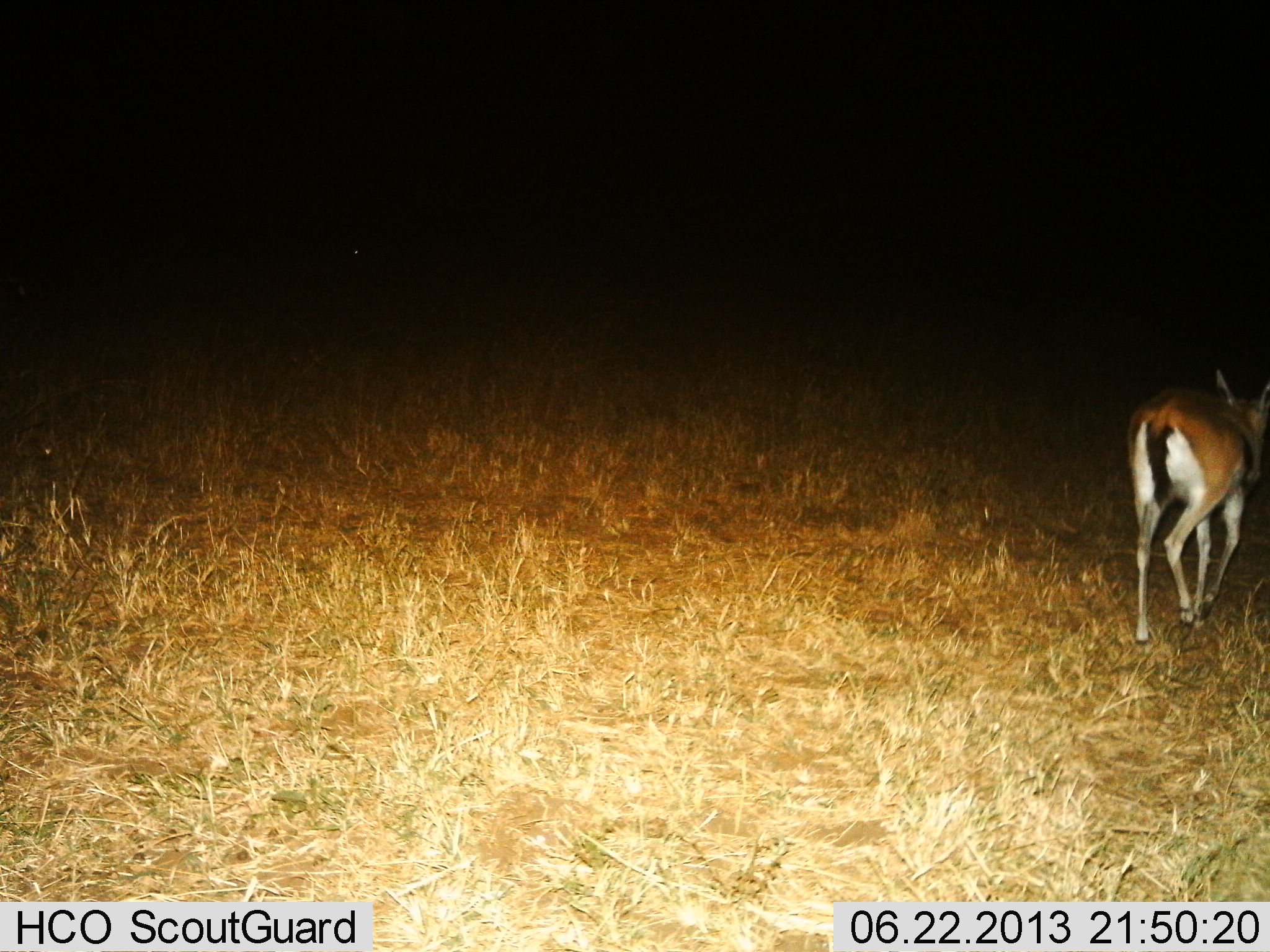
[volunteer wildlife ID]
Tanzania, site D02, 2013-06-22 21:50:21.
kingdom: Animalia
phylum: Chordata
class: Mammalia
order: Artiodactyla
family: Bovidae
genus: Eudorcas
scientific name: Eudorcas thomsonii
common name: thomson's gazelle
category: gazellethomsons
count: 1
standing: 29%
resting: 0%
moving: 82%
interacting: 0%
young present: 0%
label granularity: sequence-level